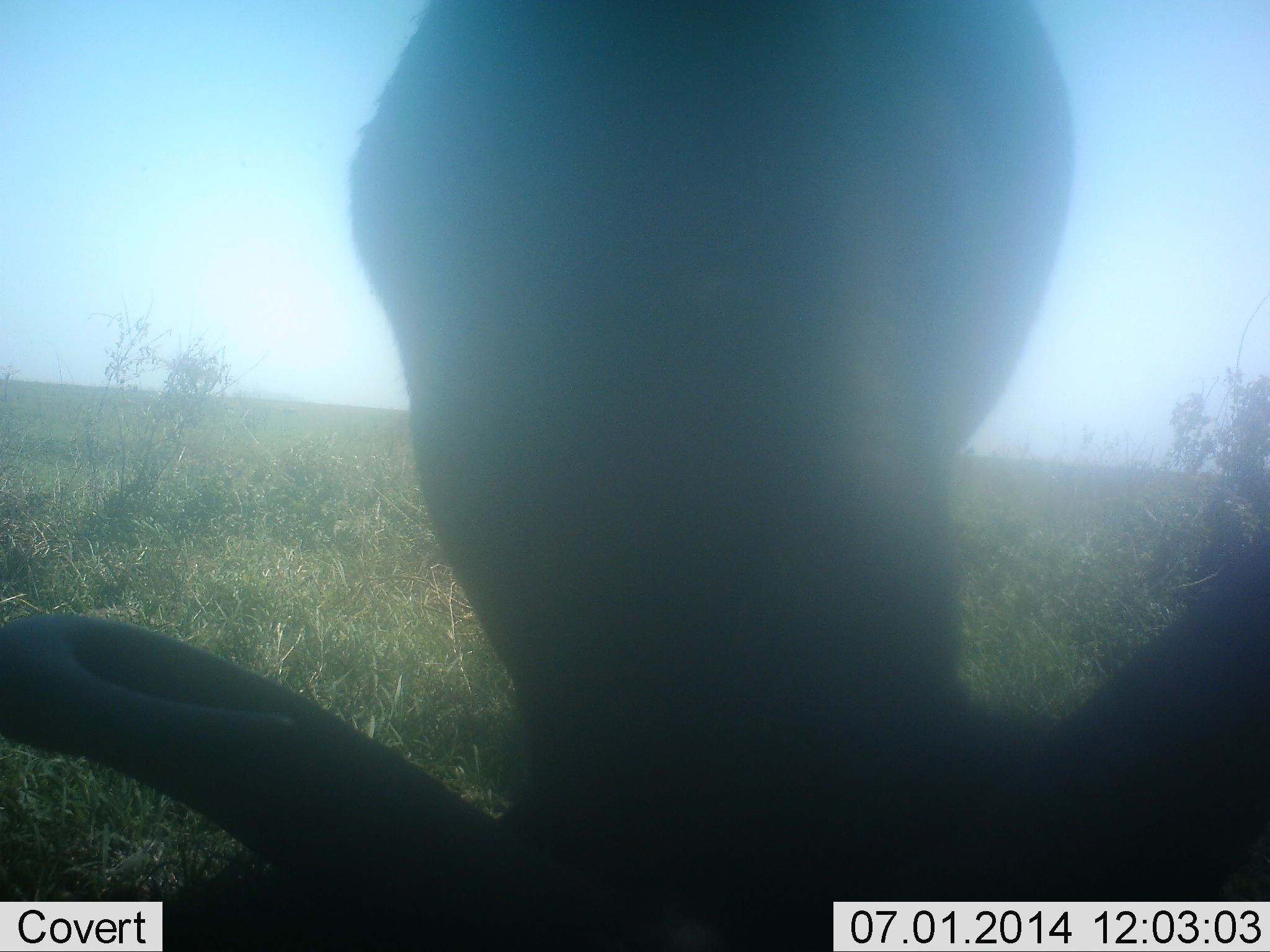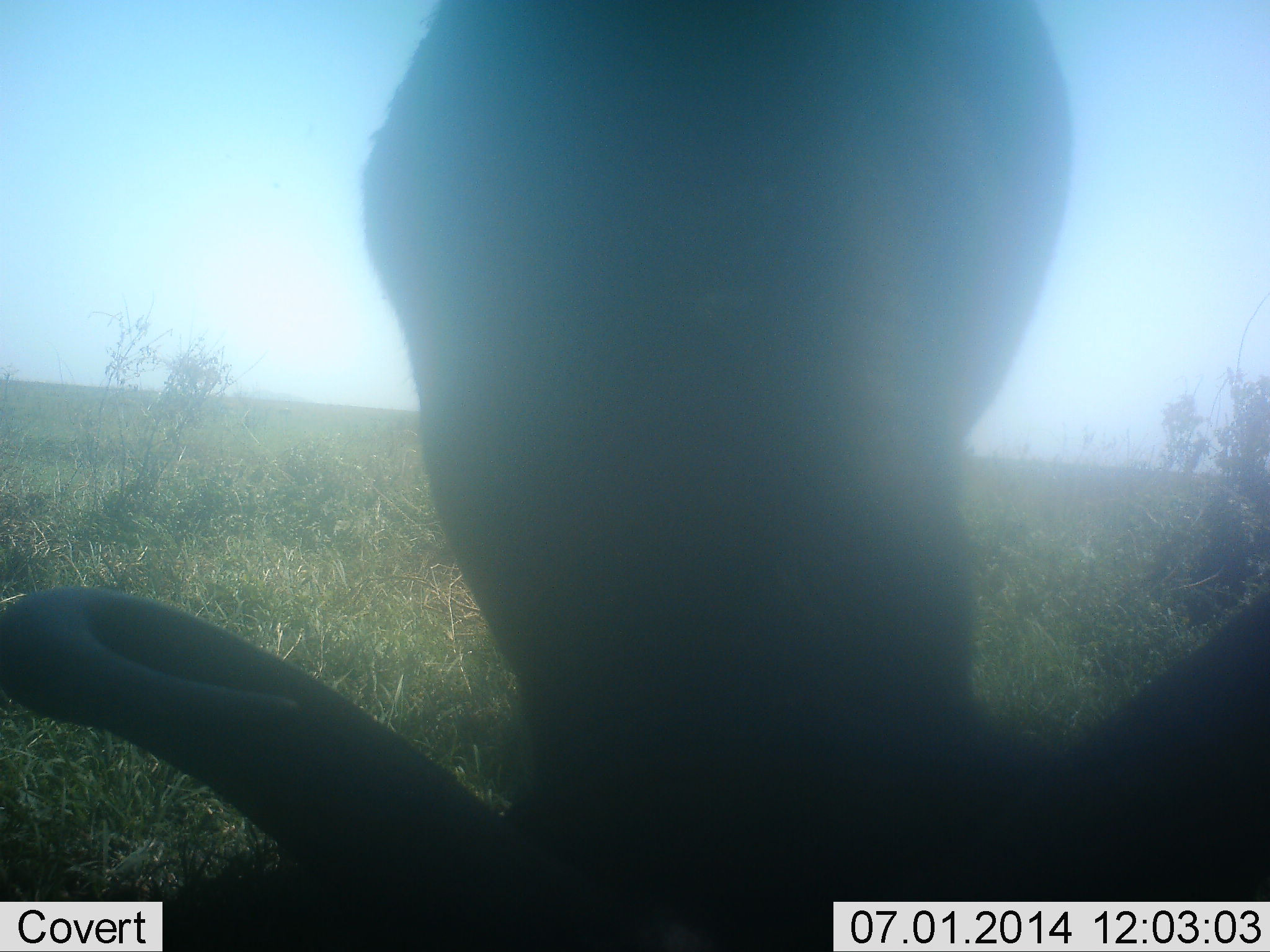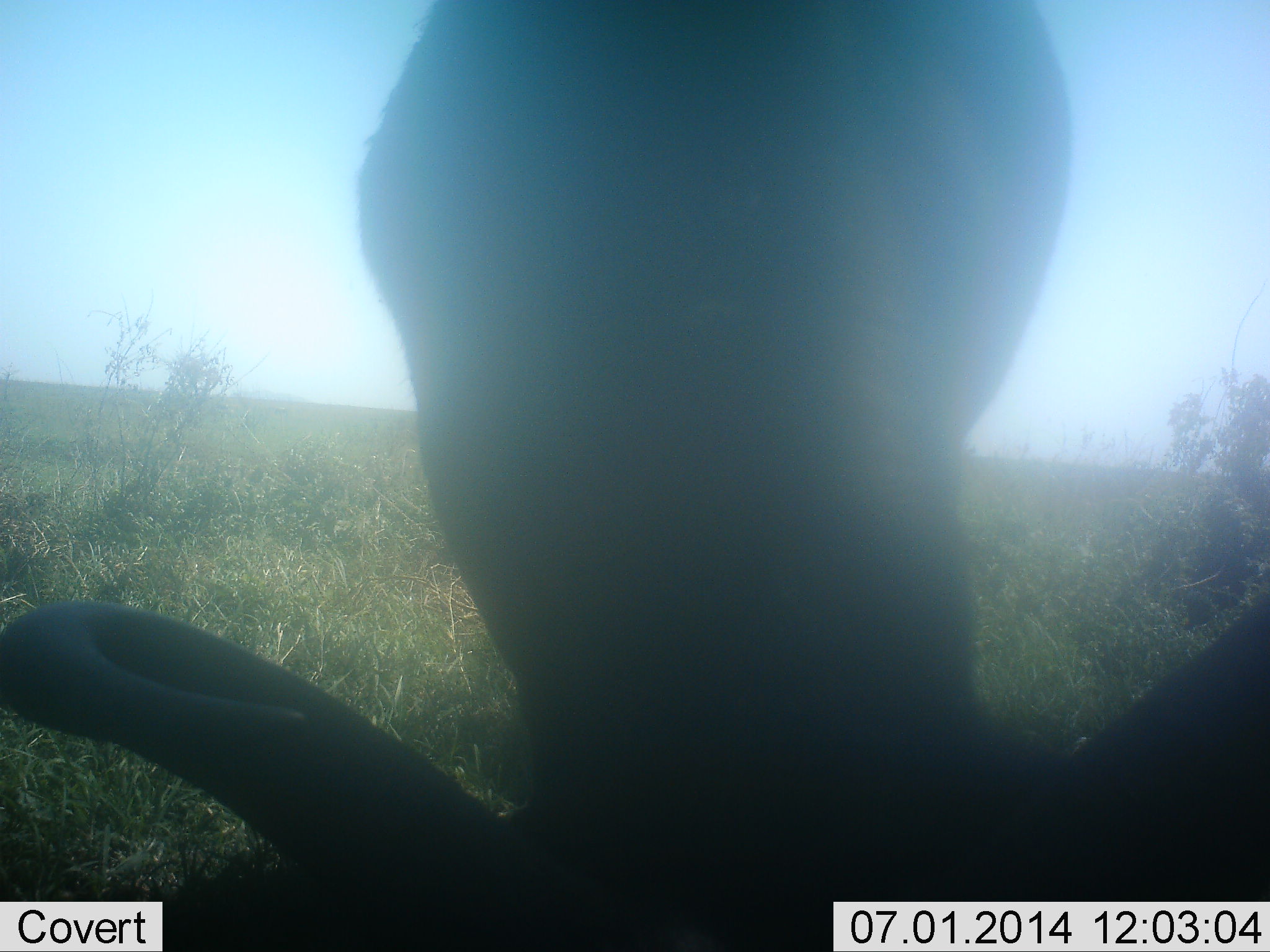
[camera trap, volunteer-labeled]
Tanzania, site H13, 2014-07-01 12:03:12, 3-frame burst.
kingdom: Animalia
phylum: Chordata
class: Mammalia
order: Artiodactyla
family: Bovidae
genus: Connochaetes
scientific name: Connochaetes taurinus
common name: blue wildebeest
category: wildebeest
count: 1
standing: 10%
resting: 0%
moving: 0%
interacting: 0%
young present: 0%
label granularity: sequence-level